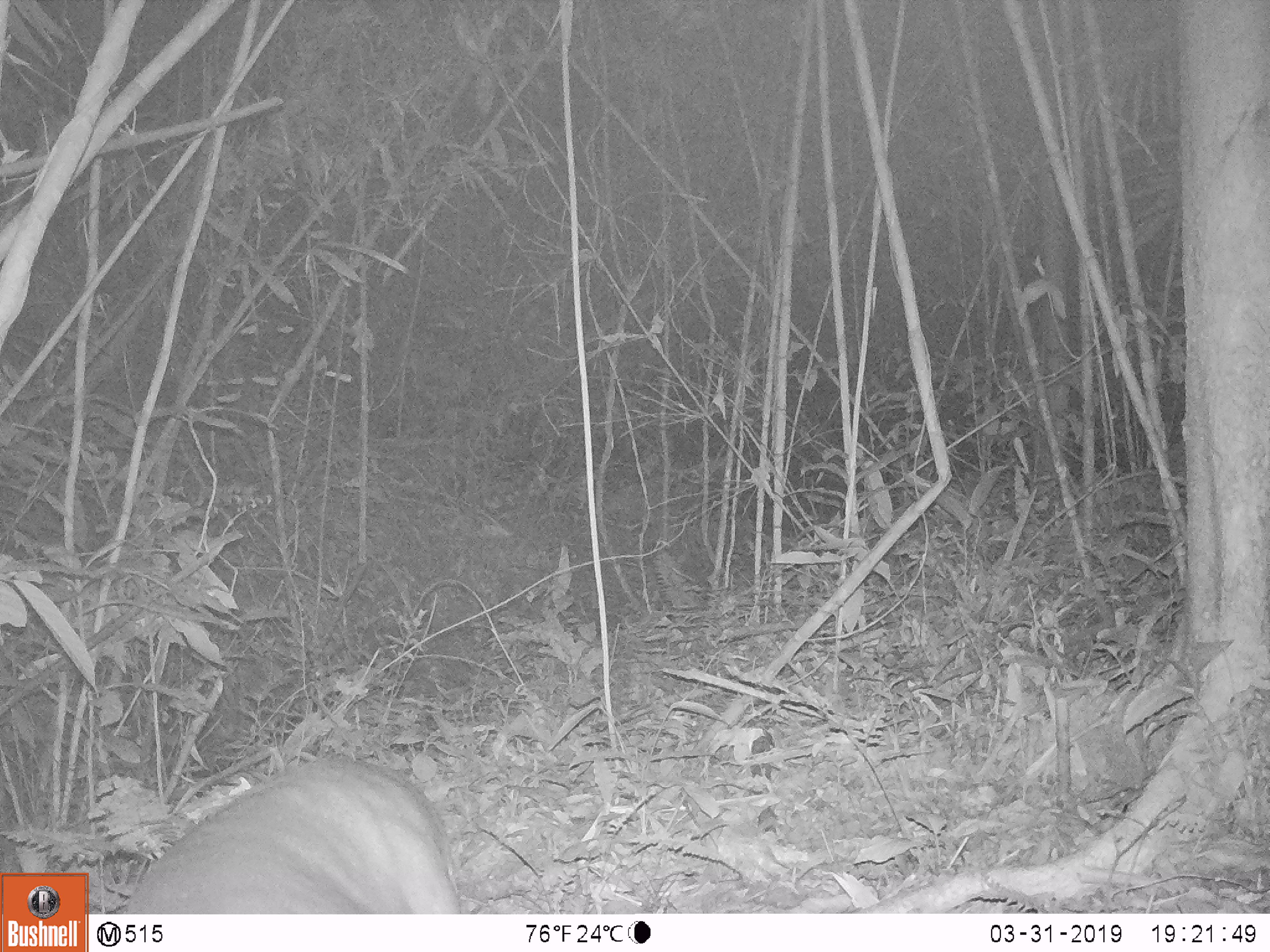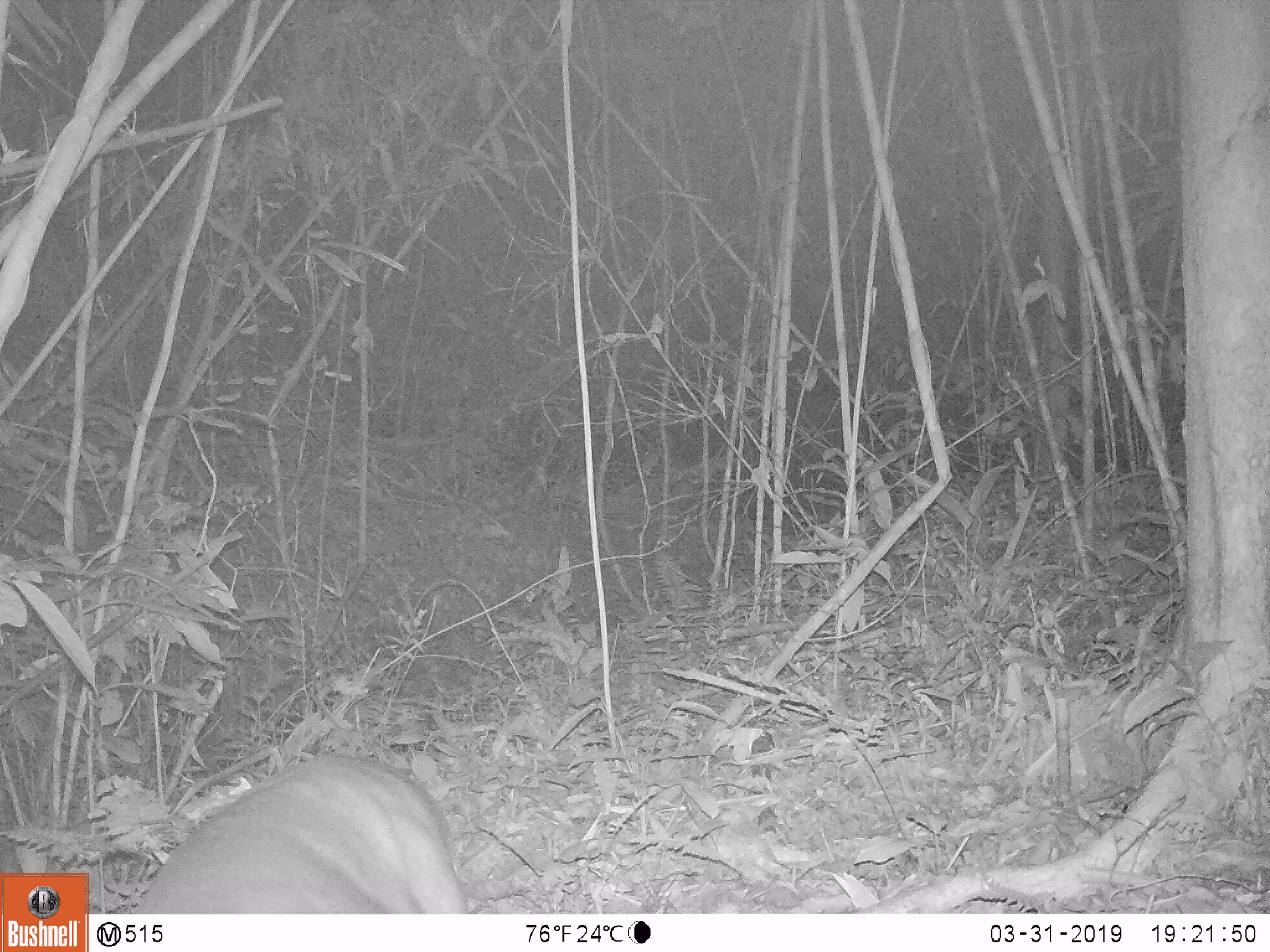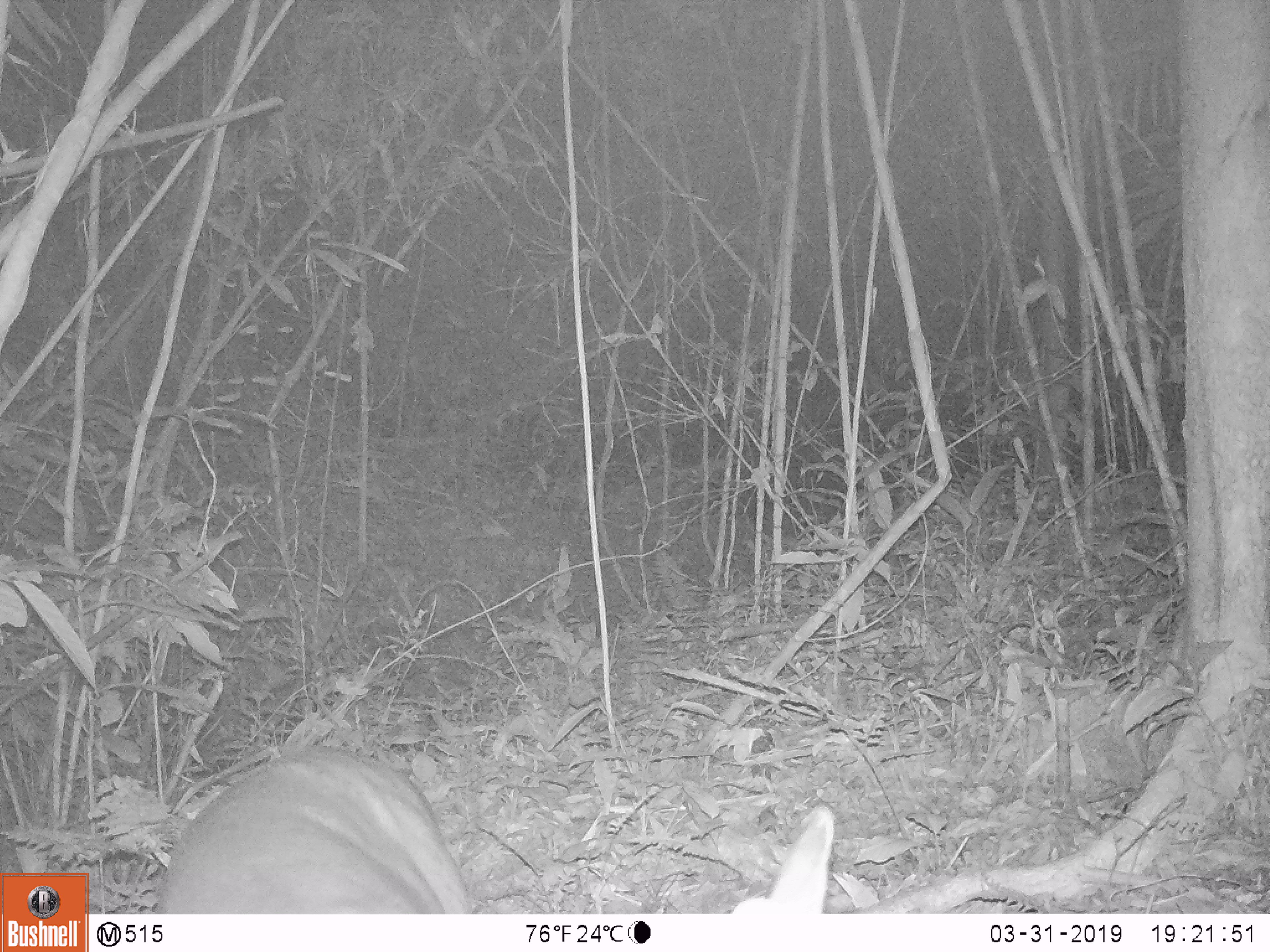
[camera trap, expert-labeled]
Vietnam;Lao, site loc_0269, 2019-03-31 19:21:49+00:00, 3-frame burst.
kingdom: Animalia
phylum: Chordata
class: Mammalia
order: Artiodactyla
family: Cervidae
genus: Muntiacus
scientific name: Muntiacus vuquangensis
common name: large-antlered muntjac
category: large antlered muntjac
Large antlered muntjac (large-antlered muntjac) (Muntiacus vuquangensis). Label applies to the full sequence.